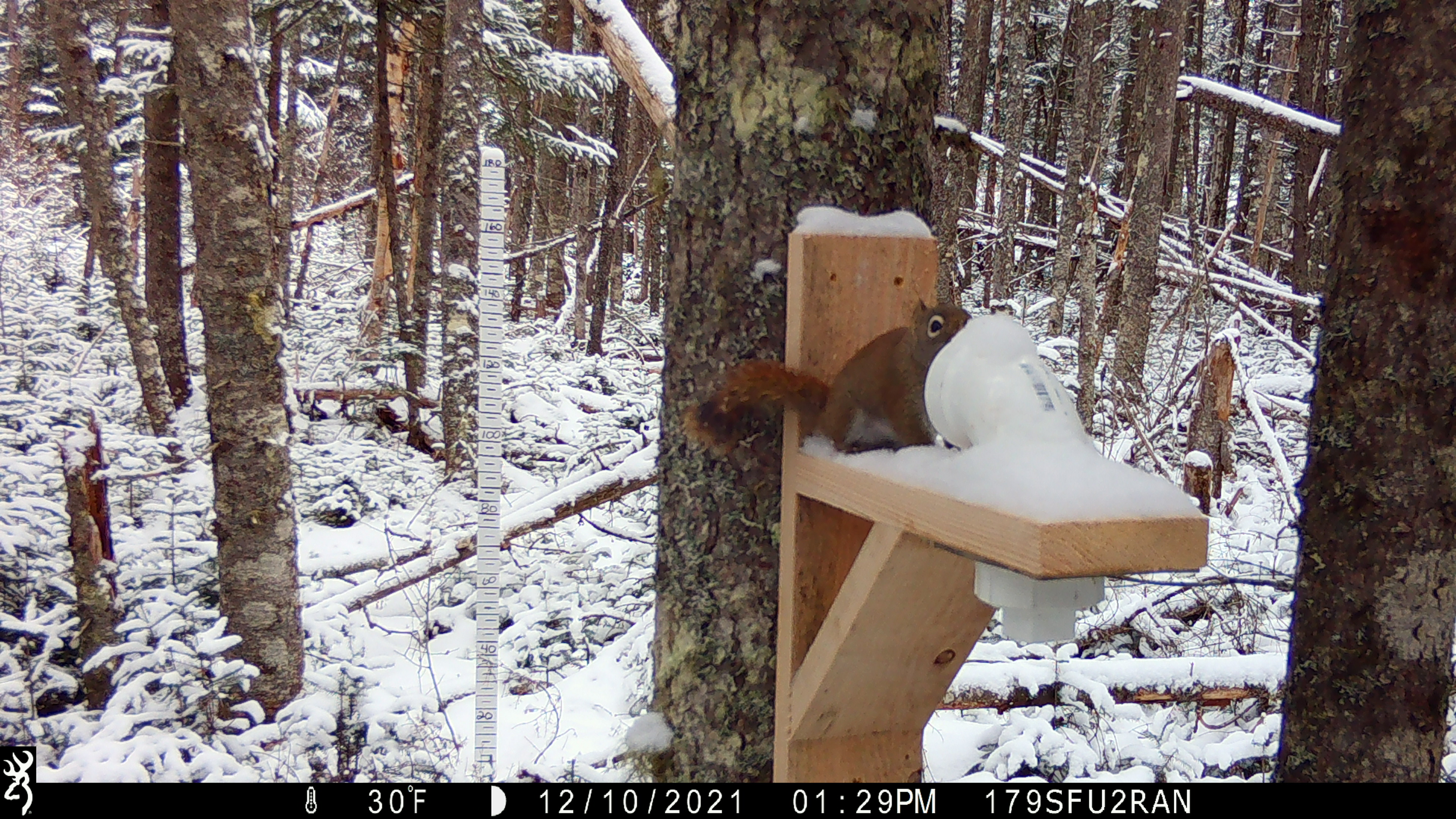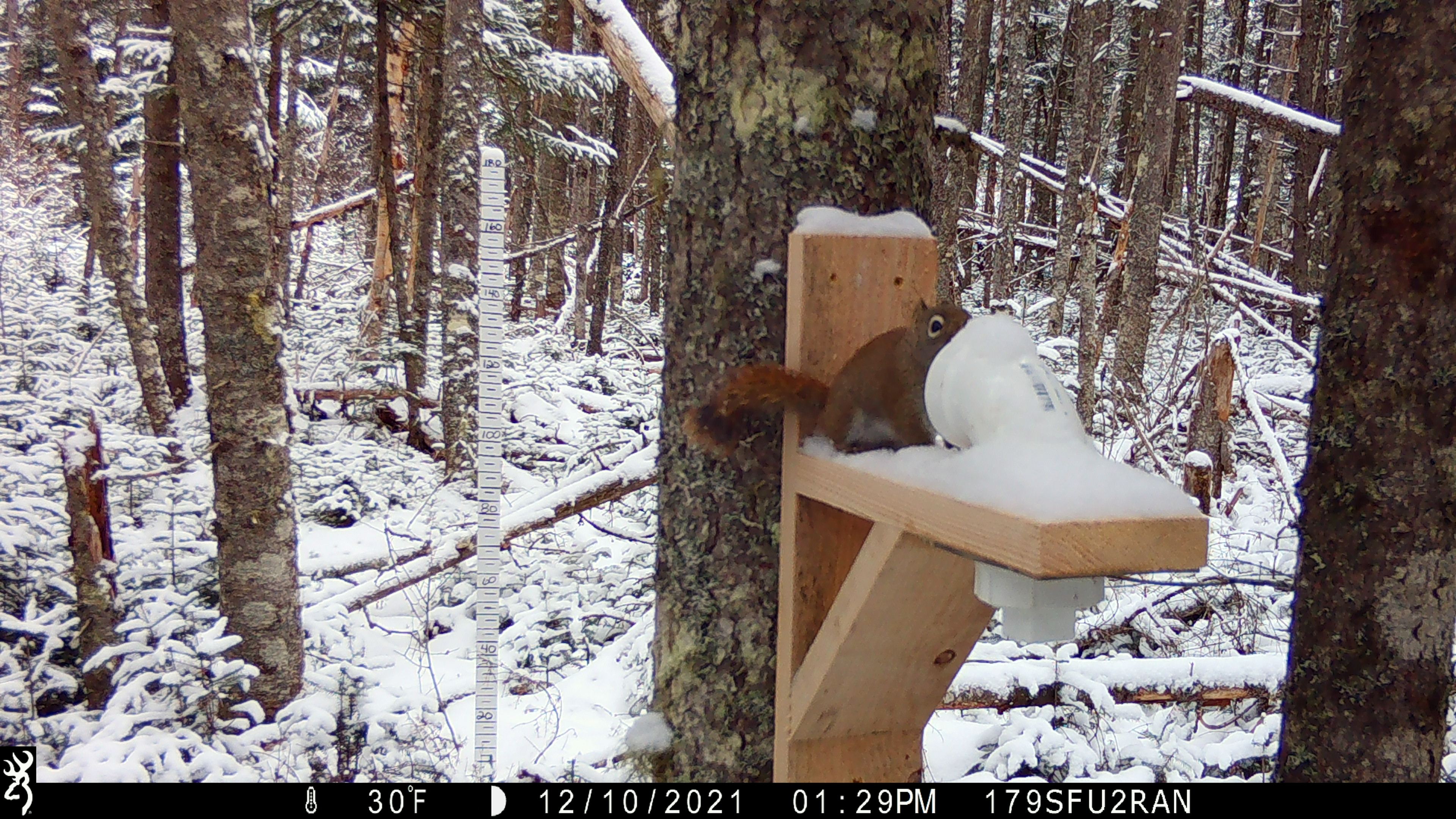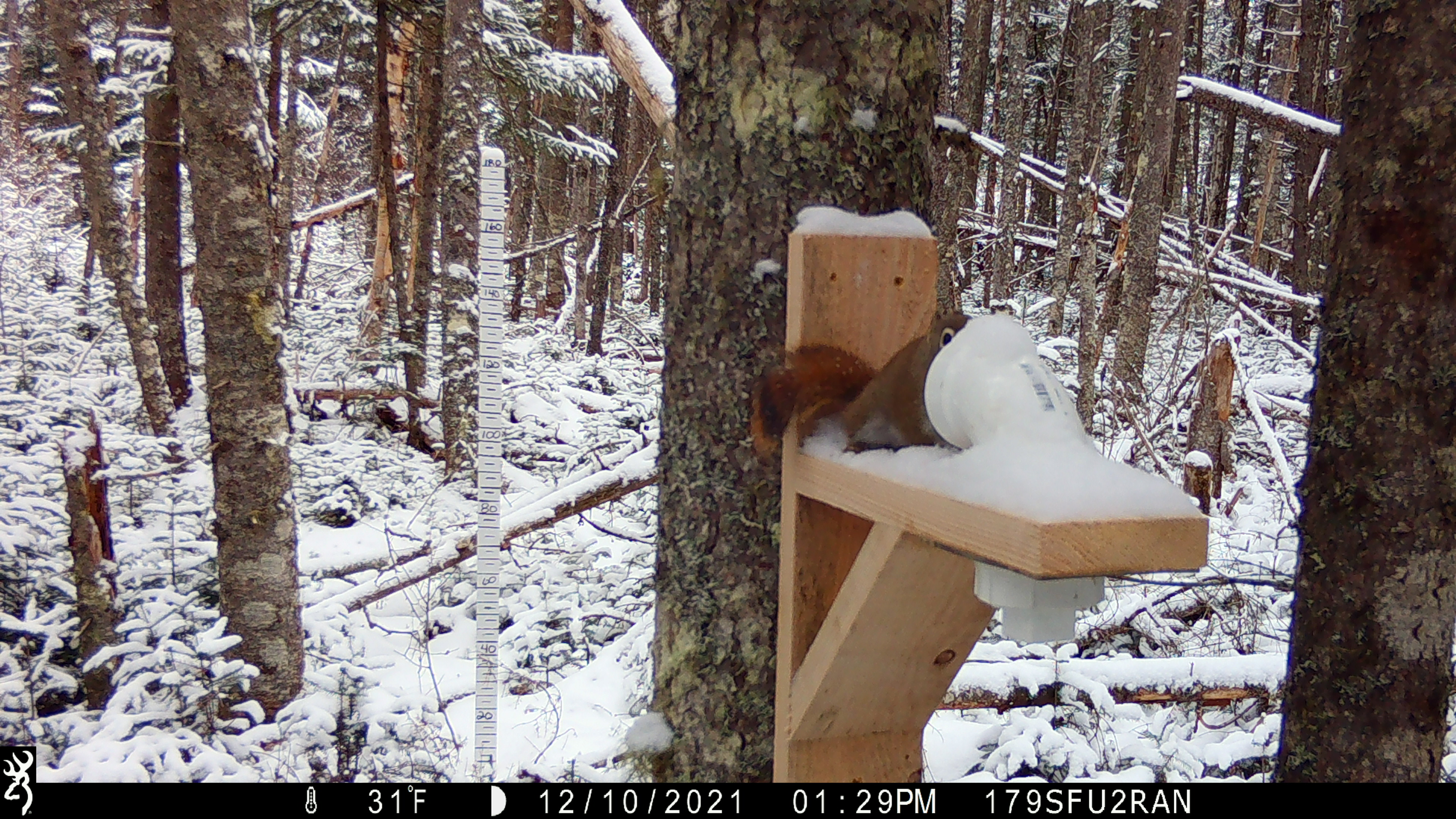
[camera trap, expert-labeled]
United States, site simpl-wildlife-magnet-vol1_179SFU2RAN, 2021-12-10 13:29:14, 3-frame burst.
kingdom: Animalia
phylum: Chordata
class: Mammalia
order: Rodentia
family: Sciuridae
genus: Tamiasciurus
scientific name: Tamiasciurus hudsonicus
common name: red squirrel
Red squirrel (Tamiasciurus hudsonicus).